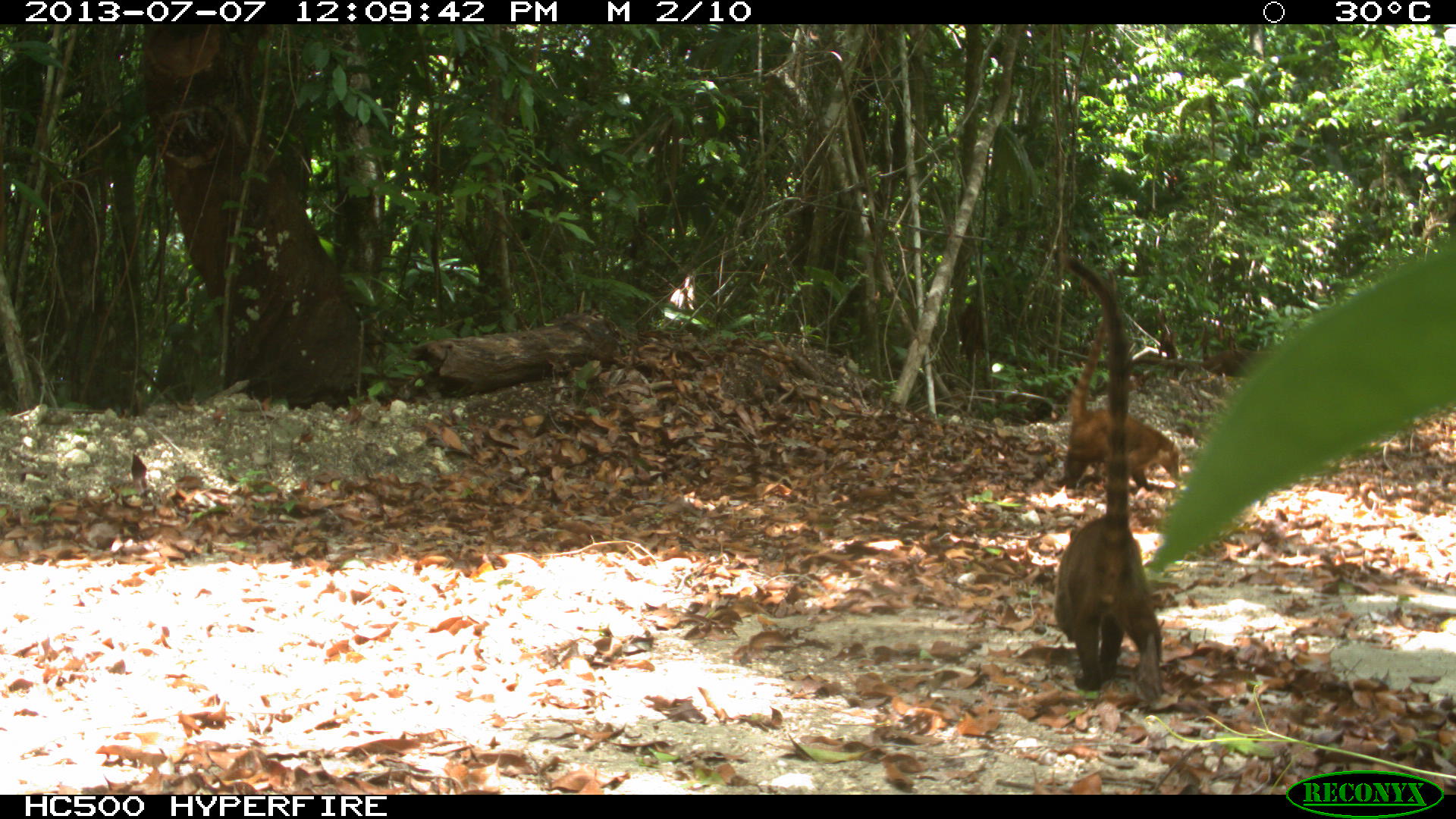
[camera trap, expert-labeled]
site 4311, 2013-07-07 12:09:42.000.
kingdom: Animalia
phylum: Chordata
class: Mammalia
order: Carnivora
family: Procyonidae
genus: Nasua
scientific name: Nasua narica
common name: white-nosed coati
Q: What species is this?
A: Nasua narica (white-nosed coati).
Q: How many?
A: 2.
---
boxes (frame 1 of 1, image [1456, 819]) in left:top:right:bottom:
nasua narica: 1051:256:1163:703; 1061:267:1180:487